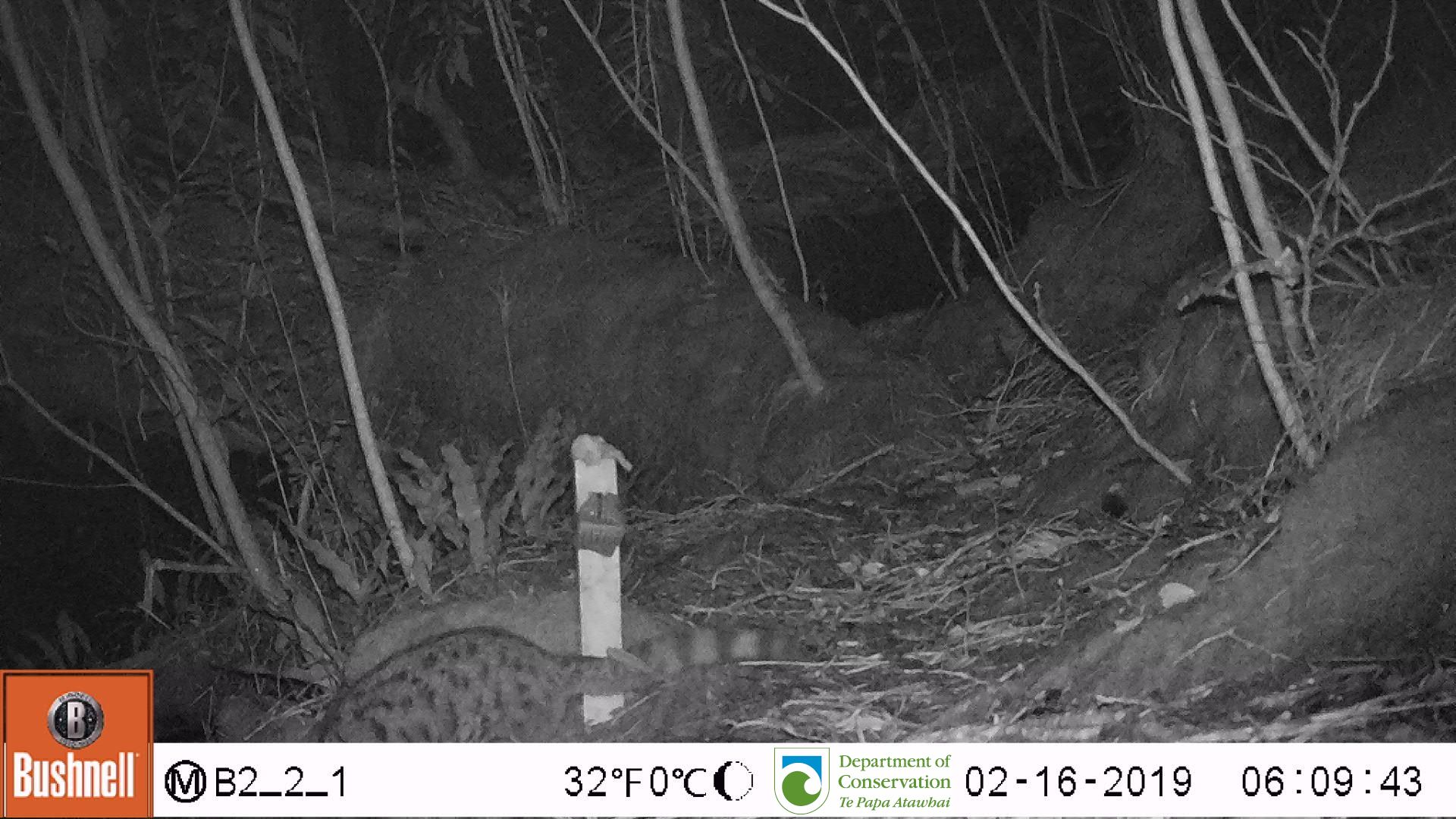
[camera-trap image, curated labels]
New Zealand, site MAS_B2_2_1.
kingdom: Animalia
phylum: Chordata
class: Mammalia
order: Carnivora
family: Felidae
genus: Felis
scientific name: Felis catus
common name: domestic cat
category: cat